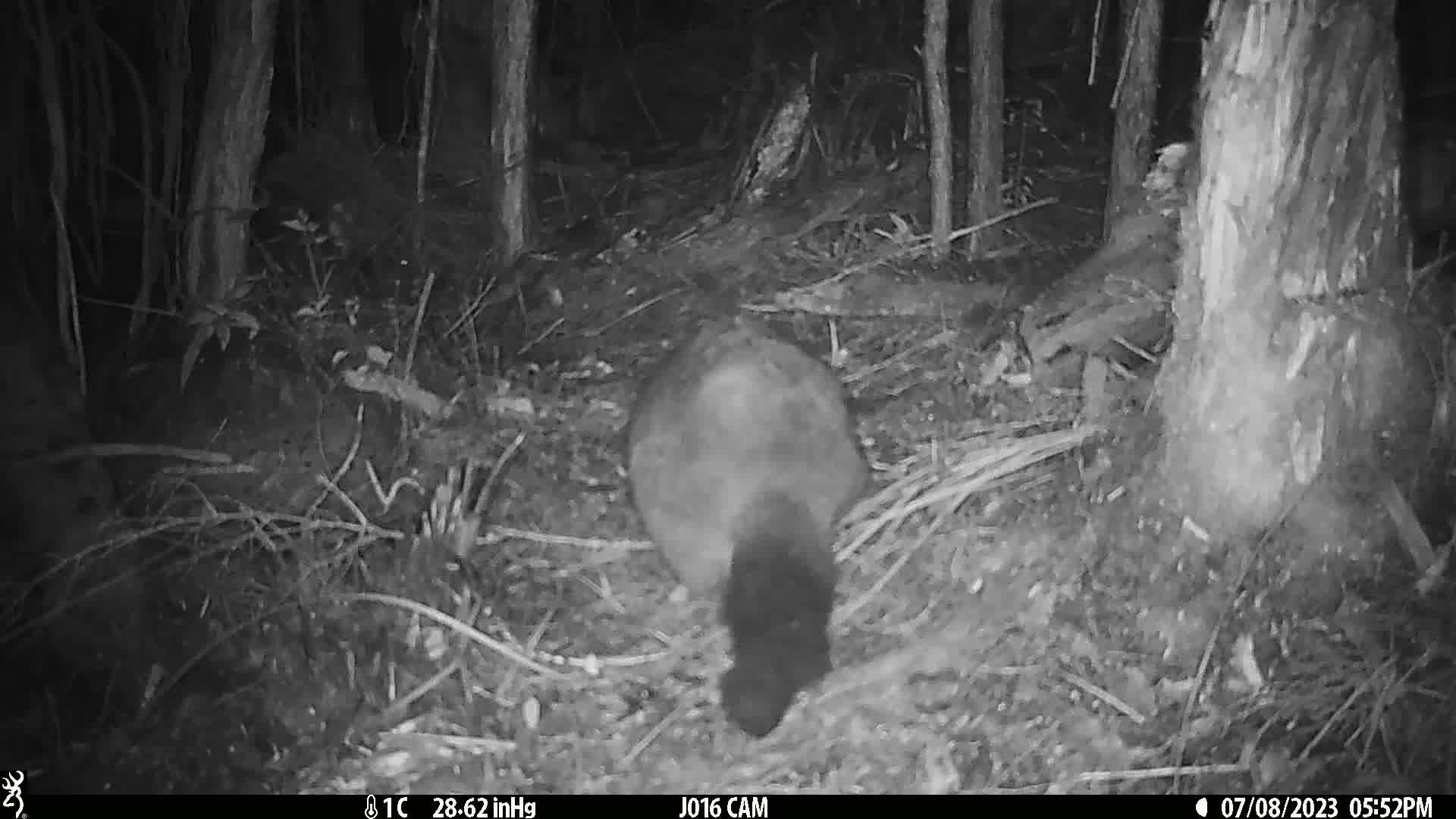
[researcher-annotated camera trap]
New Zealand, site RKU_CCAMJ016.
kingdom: Animalia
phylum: Chordata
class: Mammalia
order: Diprotodontia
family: Phalangeridae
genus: Trichosurus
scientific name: Trichosurus vulpecula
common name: common brushtail possum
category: possum